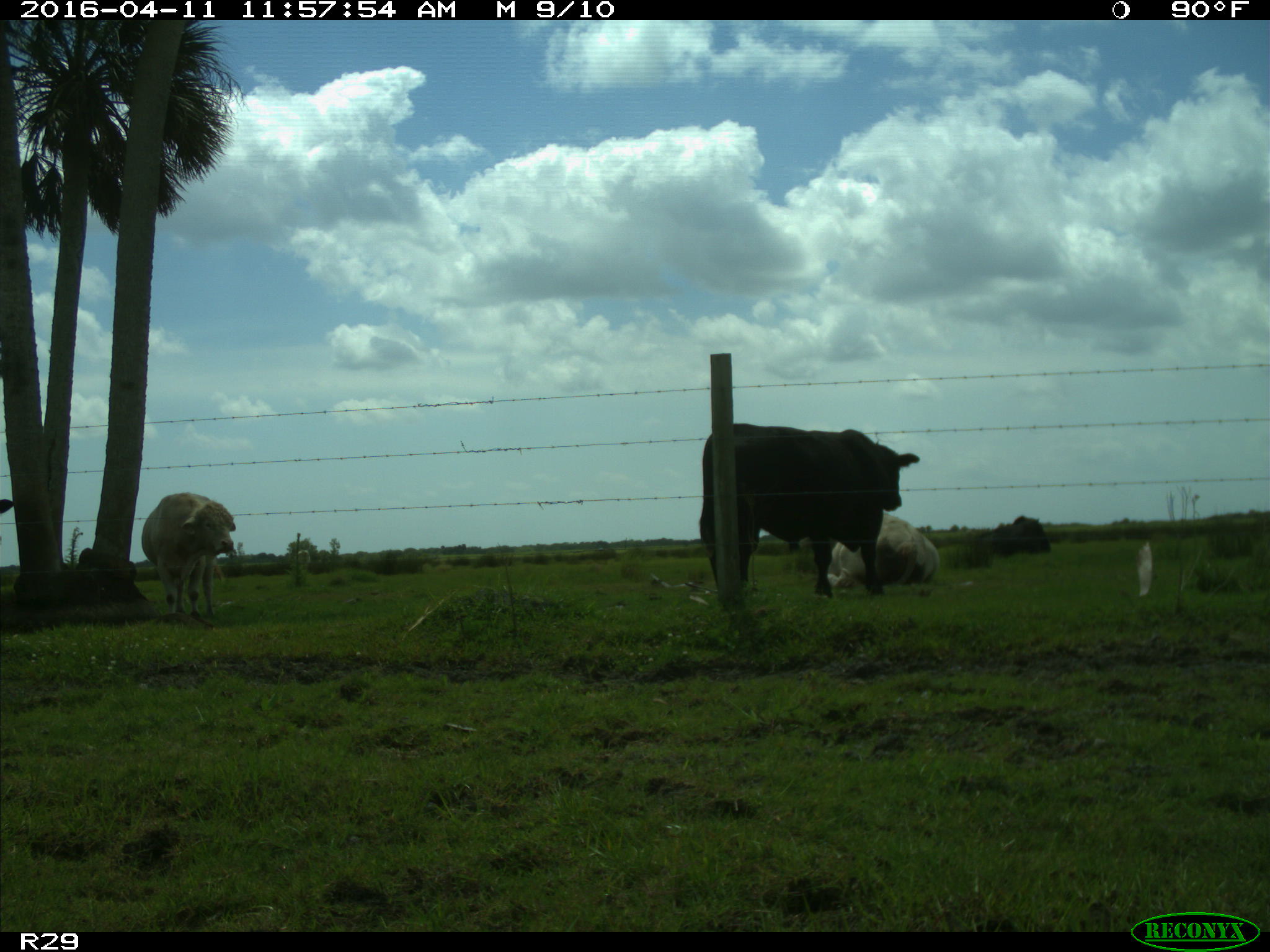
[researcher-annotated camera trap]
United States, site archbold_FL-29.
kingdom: Animalia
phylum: Chordata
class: Mammalia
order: Artiodactyla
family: Bovidae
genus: Bos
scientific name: Bos taurus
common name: domestic cow